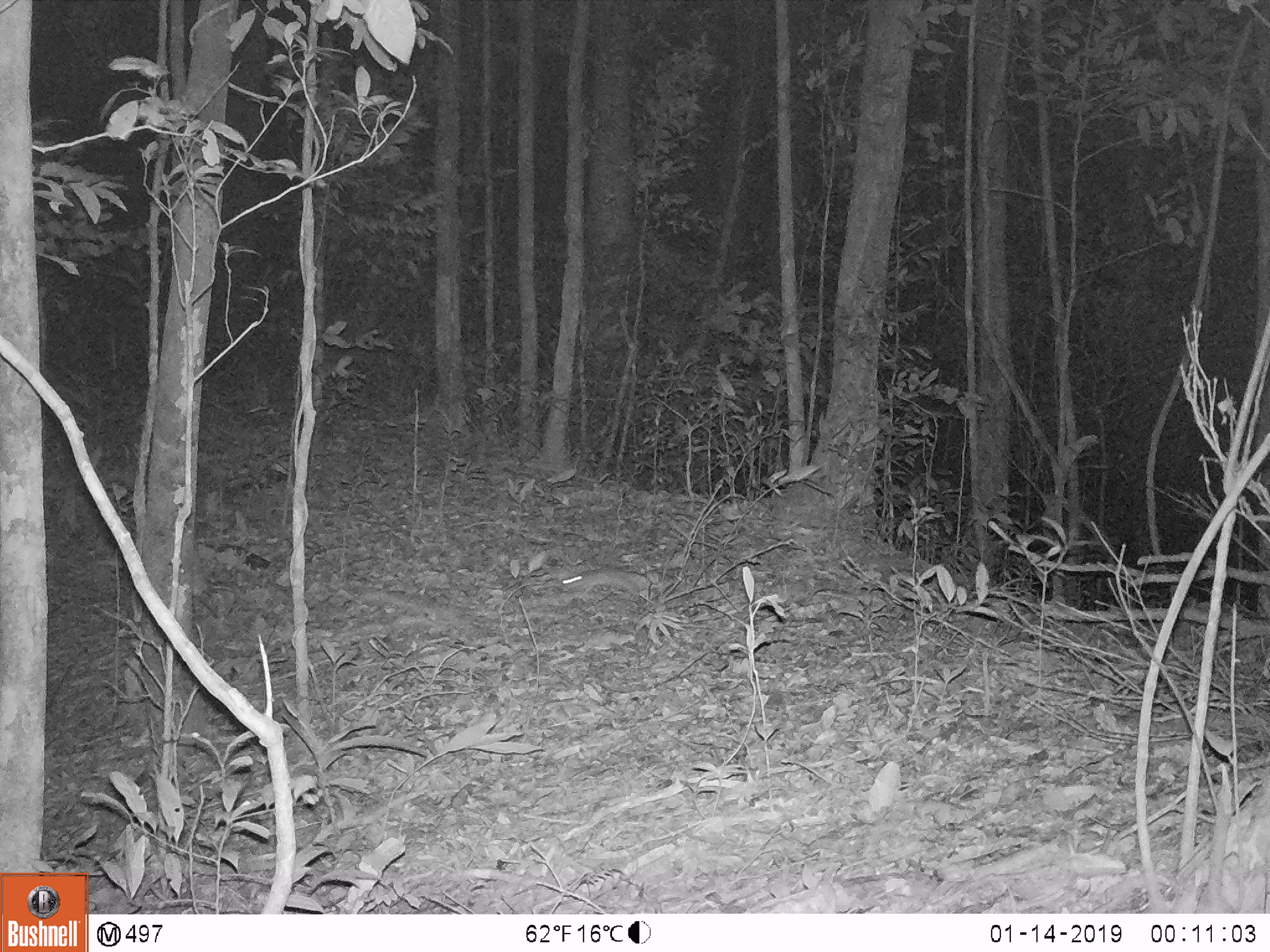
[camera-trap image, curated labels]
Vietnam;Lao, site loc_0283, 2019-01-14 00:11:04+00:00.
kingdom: Animalia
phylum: Chordata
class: Mammalia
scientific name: Mammalia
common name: mammal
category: unidentified small mammal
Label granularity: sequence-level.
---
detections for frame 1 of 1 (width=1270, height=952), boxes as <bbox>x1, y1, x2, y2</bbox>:
unidentified small mammal: <bbox>560, 569, 640, 602</bbox>